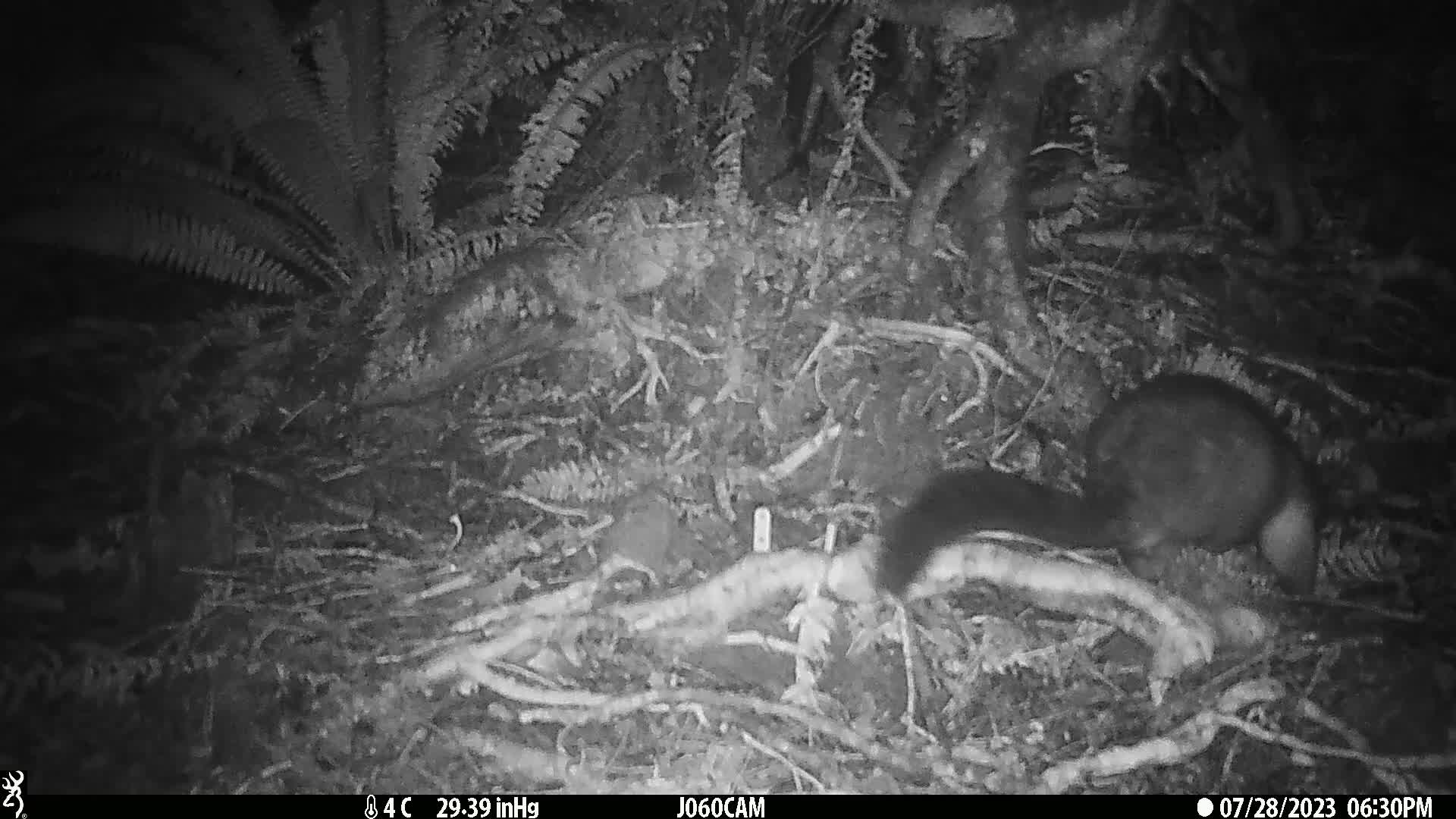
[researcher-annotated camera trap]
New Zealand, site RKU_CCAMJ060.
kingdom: Animalia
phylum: Chordata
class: Mammalia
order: Diprotodontia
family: Phalangeridae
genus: Trichosurus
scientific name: Trichosurus vulpecula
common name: common brushtail possum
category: possum